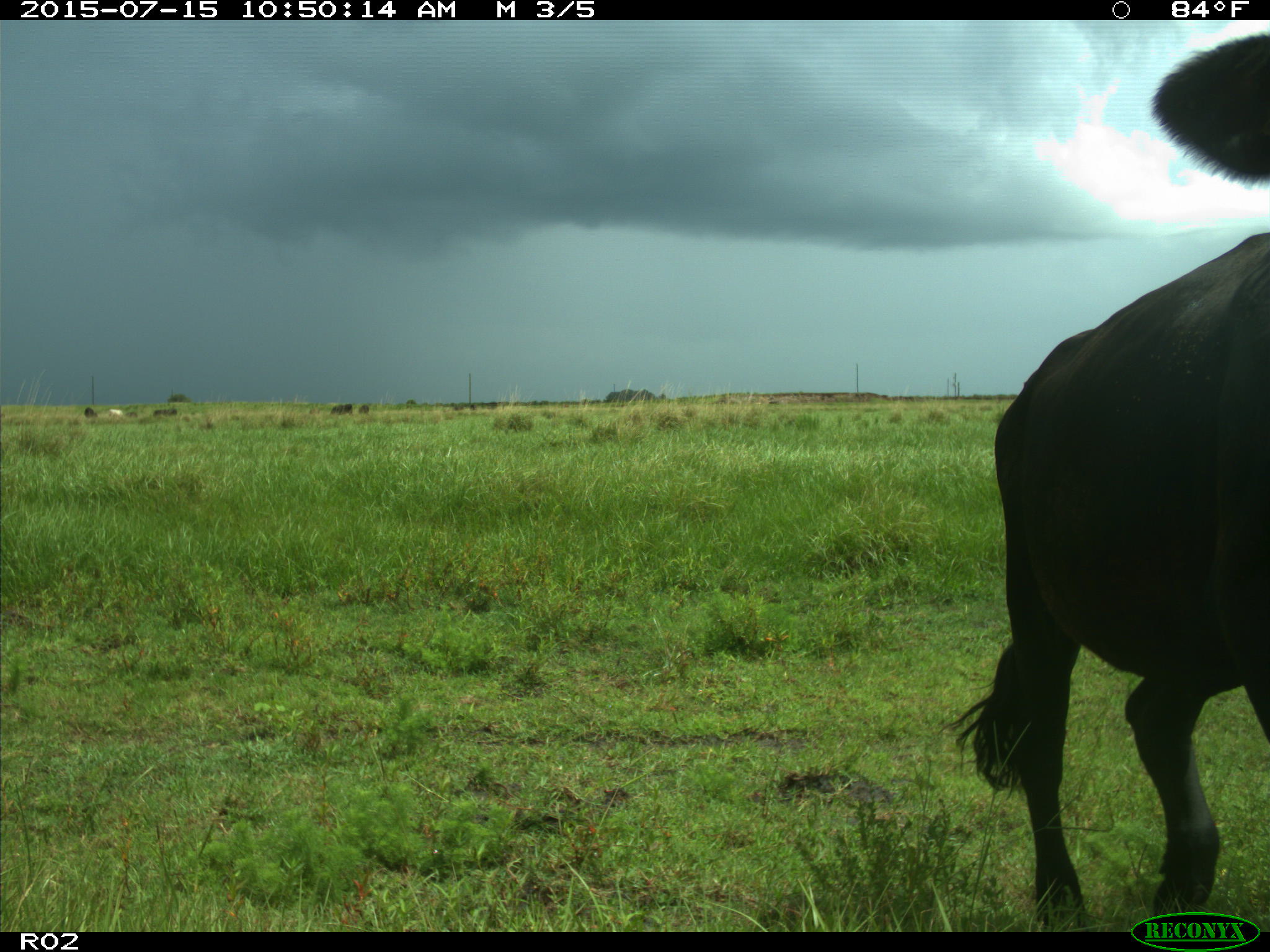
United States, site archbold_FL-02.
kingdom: Animalia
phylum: Chordata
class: Mammalia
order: Artiodactyla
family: Bovidae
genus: Bos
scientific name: Bos taurus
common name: domestic cow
Bos taurus (domestic cow).